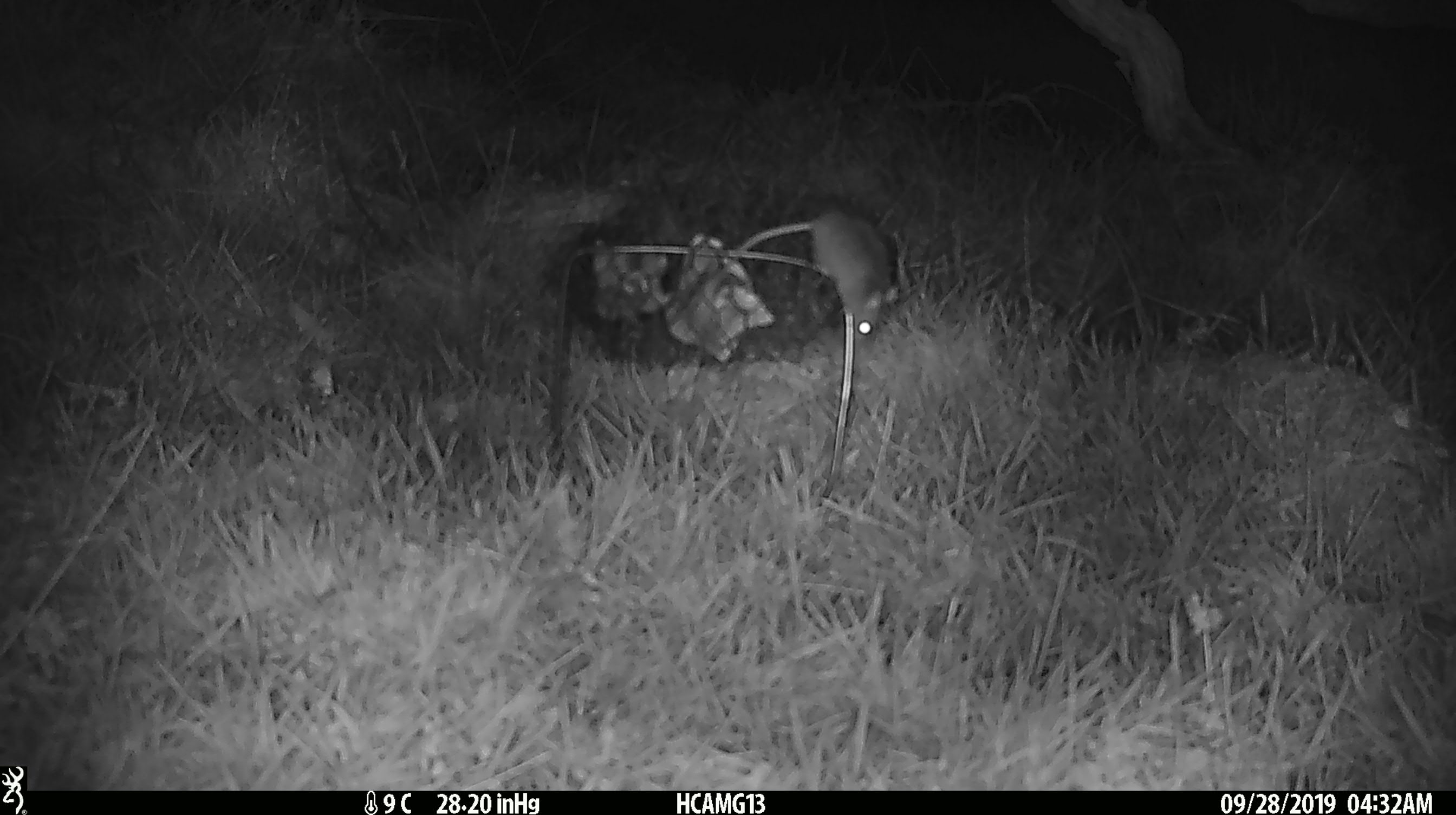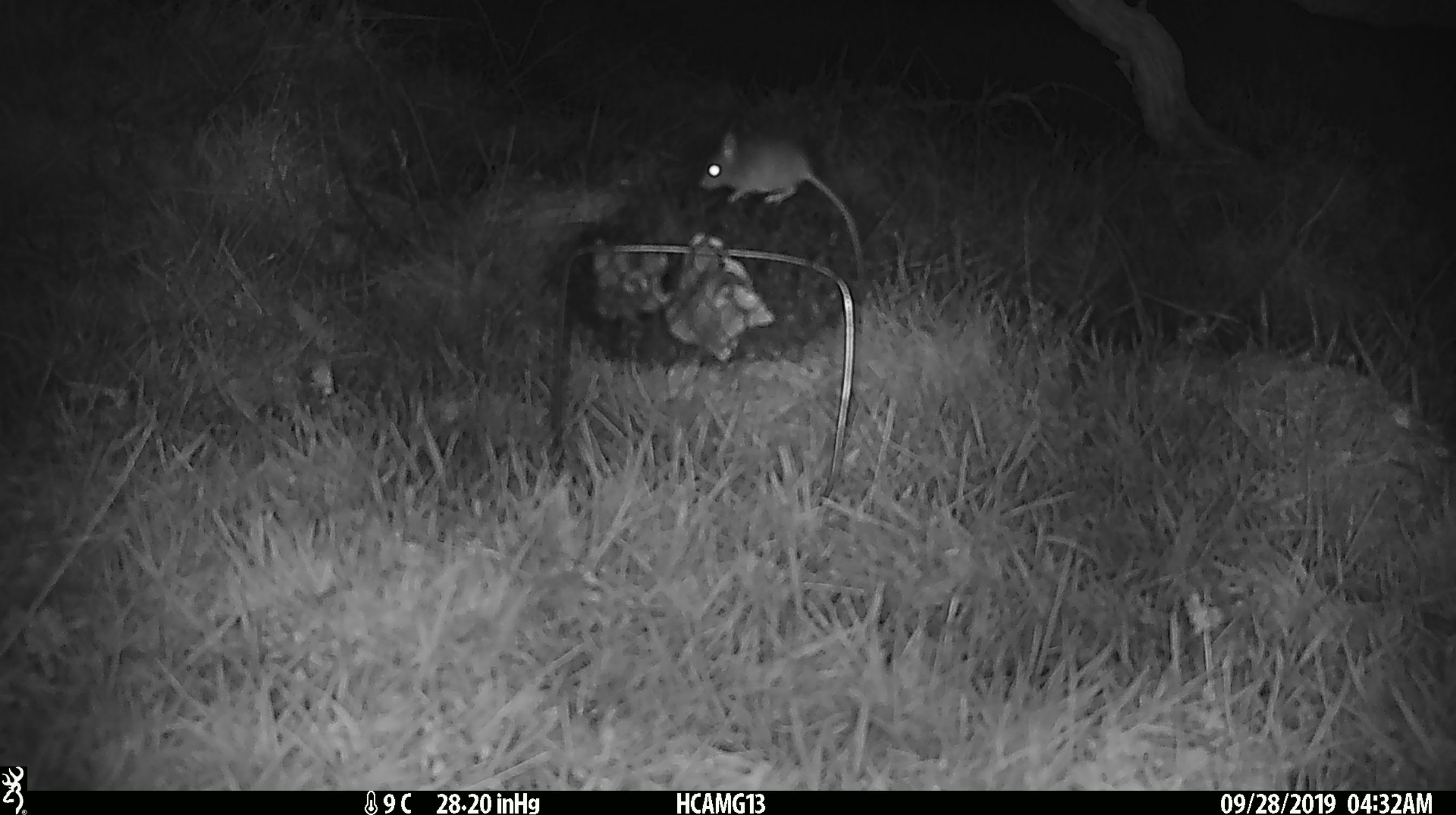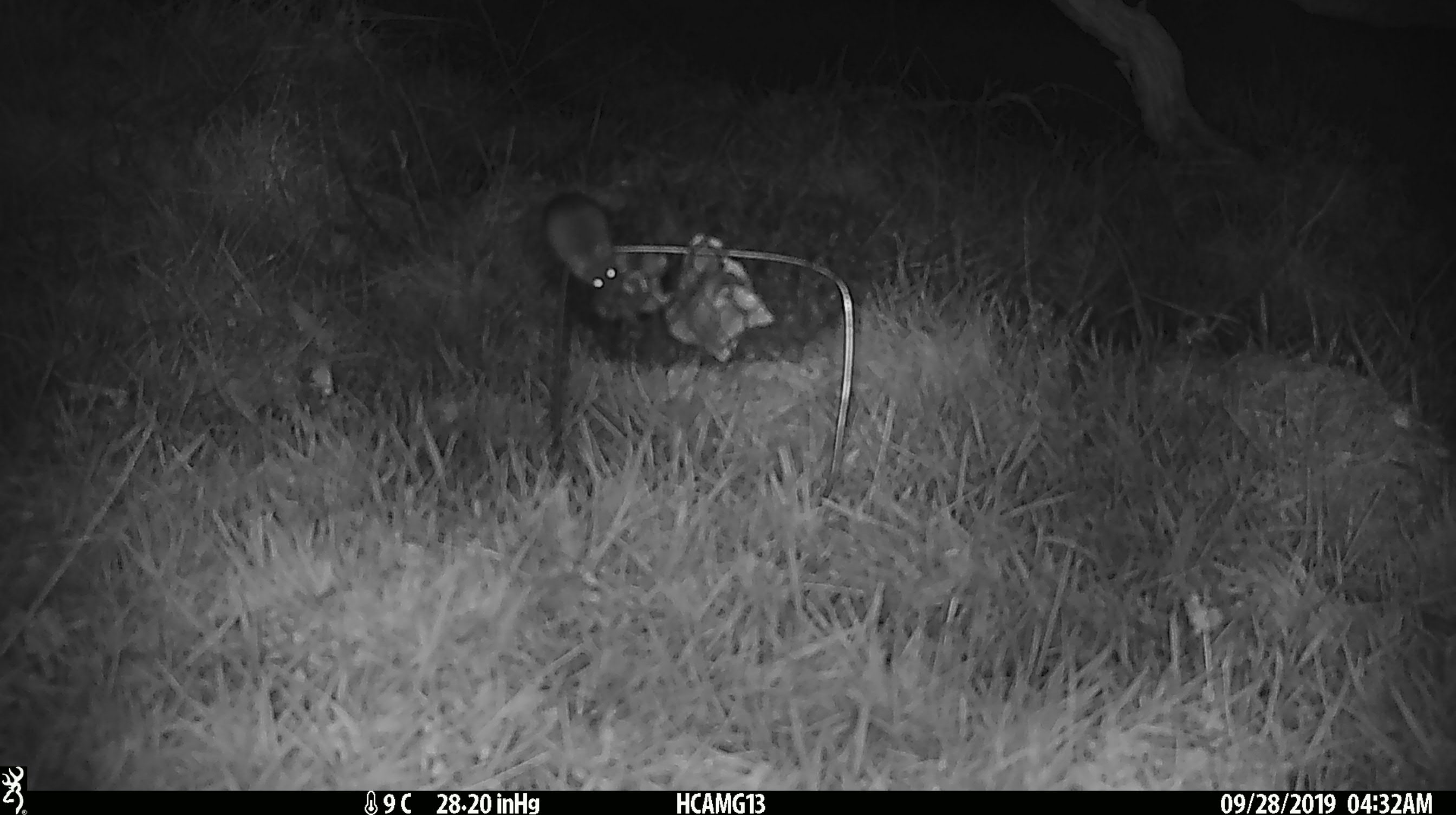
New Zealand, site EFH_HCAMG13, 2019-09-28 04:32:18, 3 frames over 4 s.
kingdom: Animalia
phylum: Chordata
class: Mammalia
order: Rodentia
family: Muridae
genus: Mus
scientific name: Mus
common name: mouse